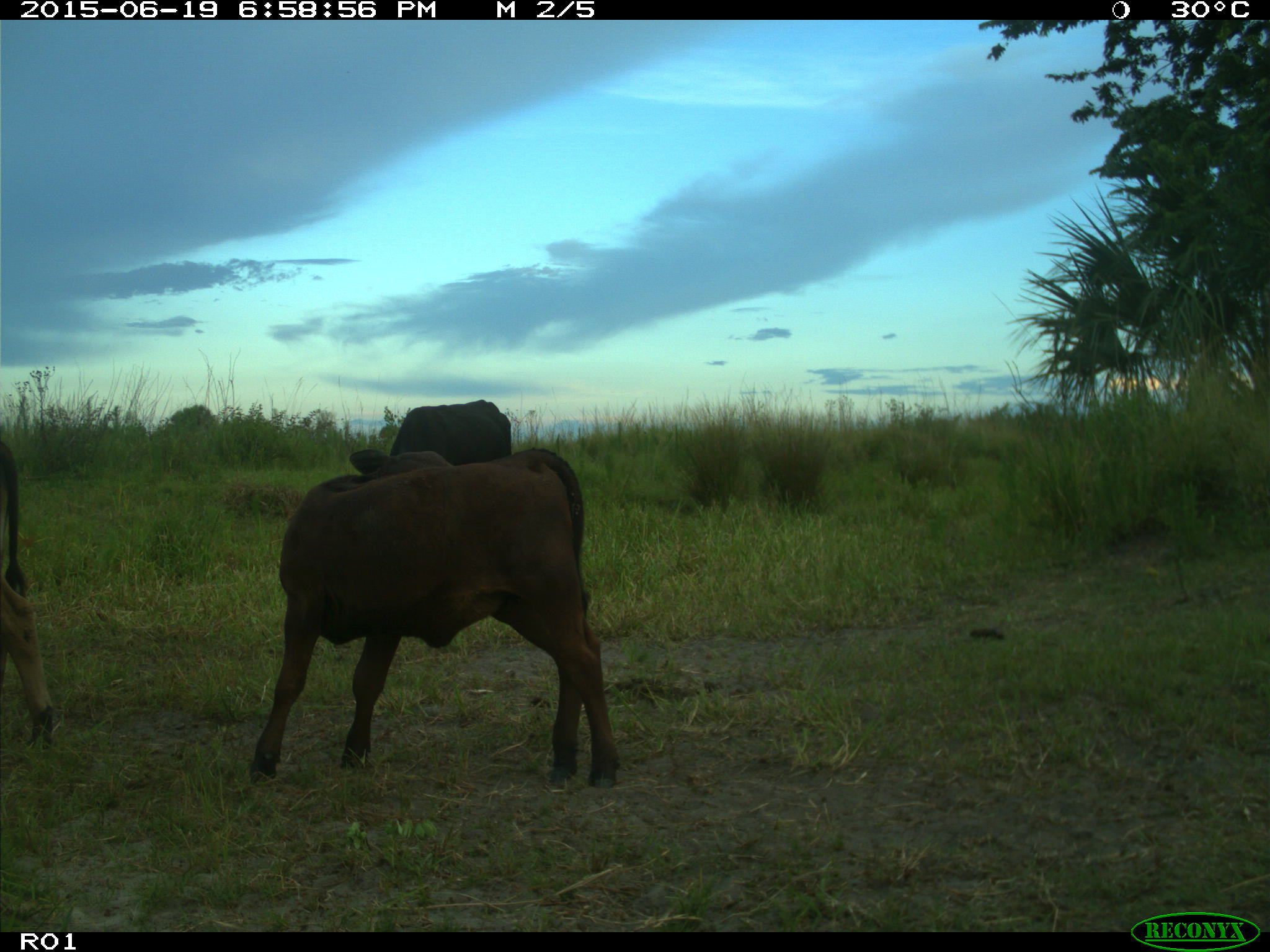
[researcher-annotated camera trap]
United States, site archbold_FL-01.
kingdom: Animalia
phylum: Chordata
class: Mammalia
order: Artiodactyla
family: Bovidae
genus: Bos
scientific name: Bos taurus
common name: domestic cow